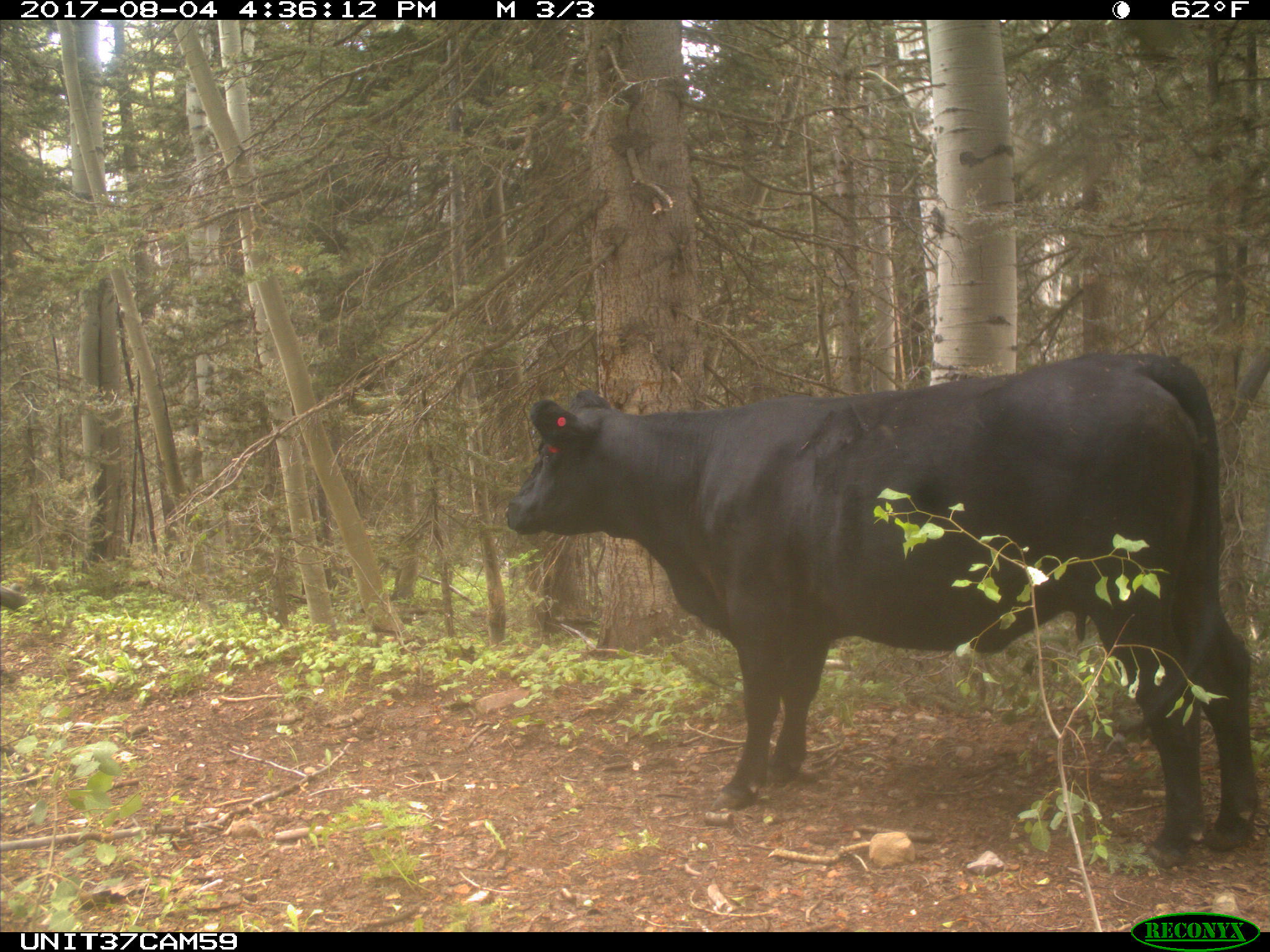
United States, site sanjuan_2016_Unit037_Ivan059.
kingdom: Animalia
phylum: Chordata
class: Mammalia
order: Artiodactyla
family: Bovidae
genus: Bos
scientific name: Bos taurus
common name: domestic cow